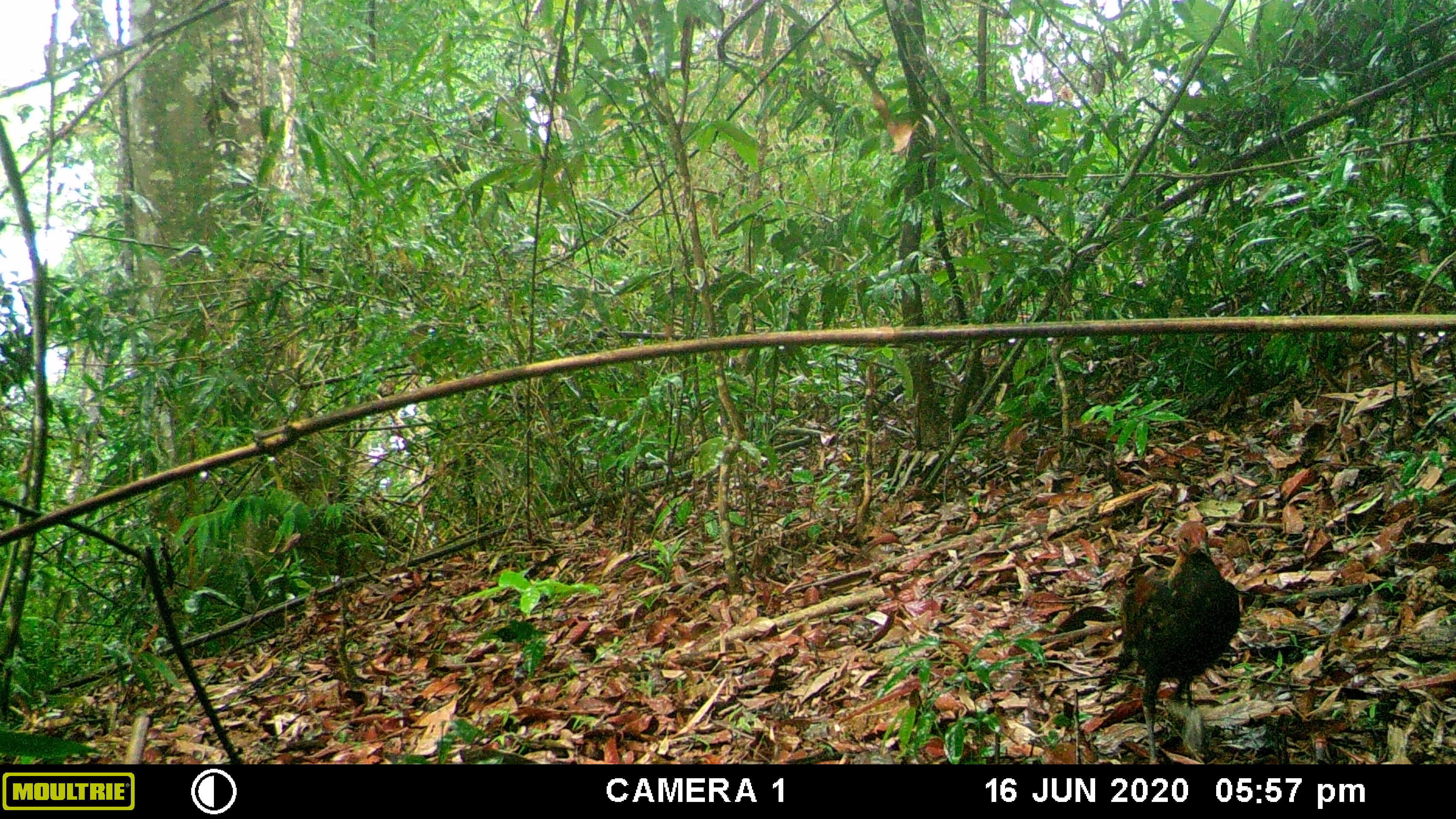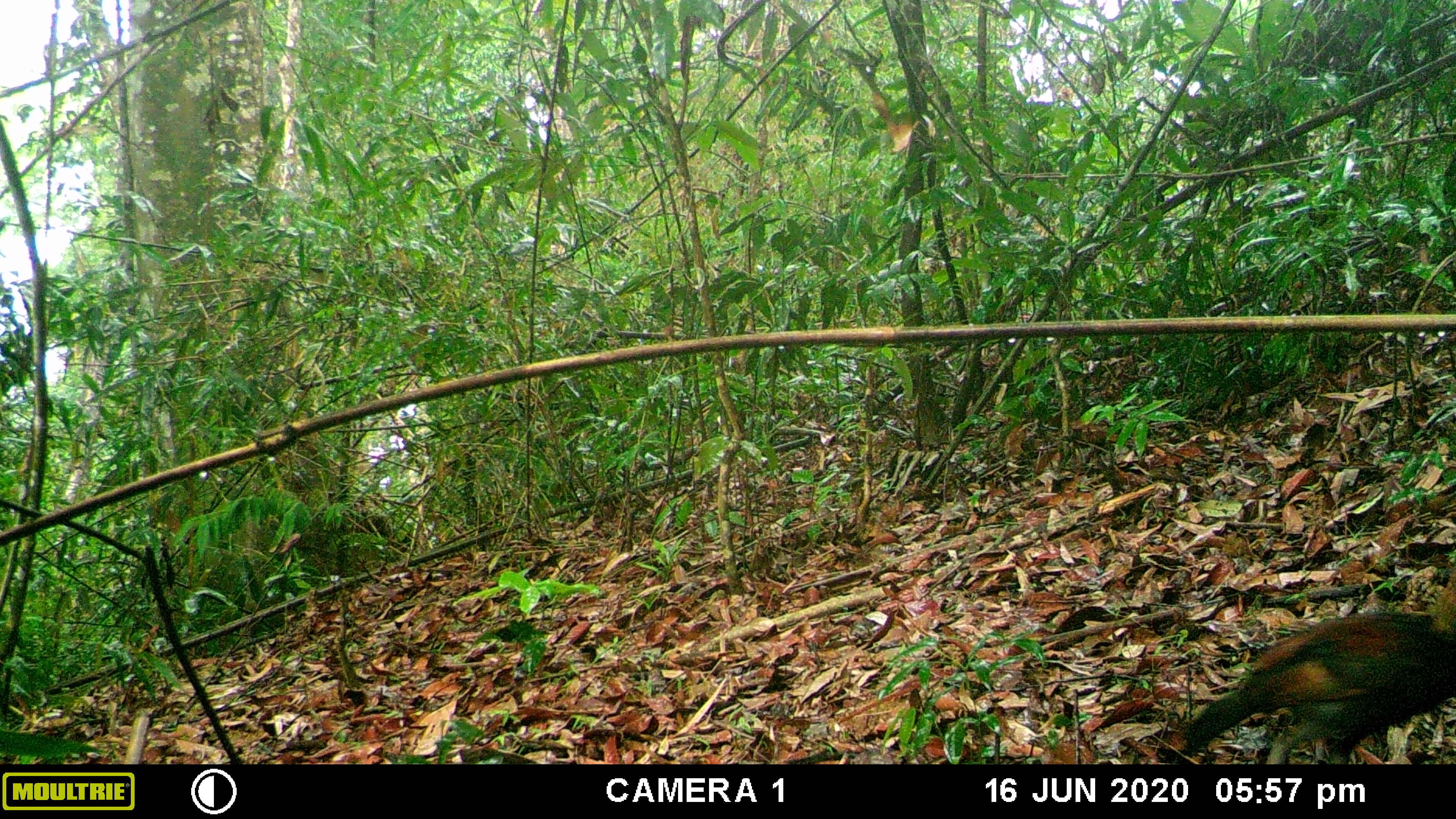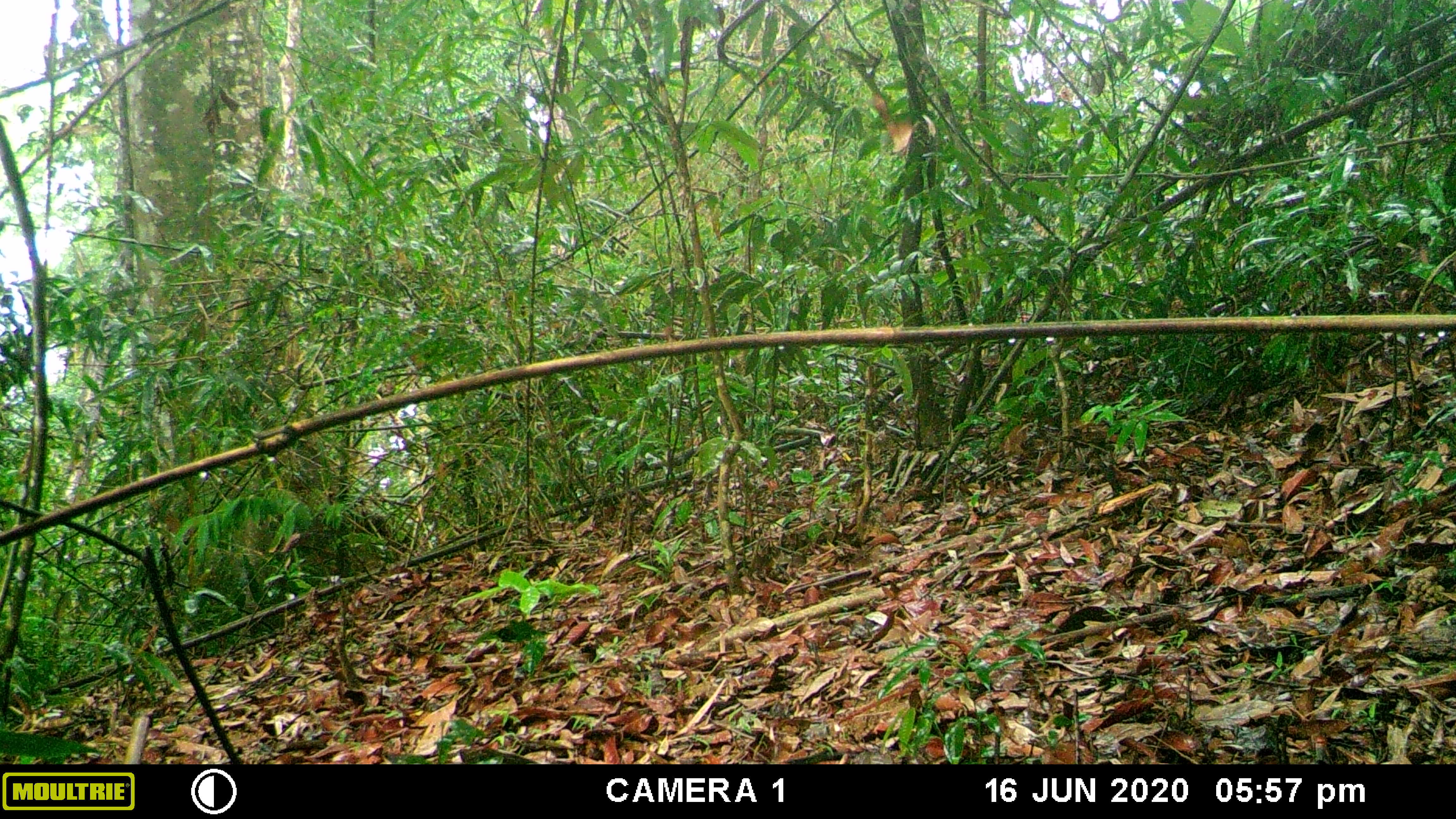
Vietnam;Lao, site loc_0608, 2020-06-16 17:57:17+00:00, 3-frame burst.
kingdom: Animalia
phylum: Chordata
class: Aves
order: Galliformes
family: Phasianidae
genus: Gallus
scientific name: Gallus gallus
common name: red junglefowl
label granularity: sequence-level